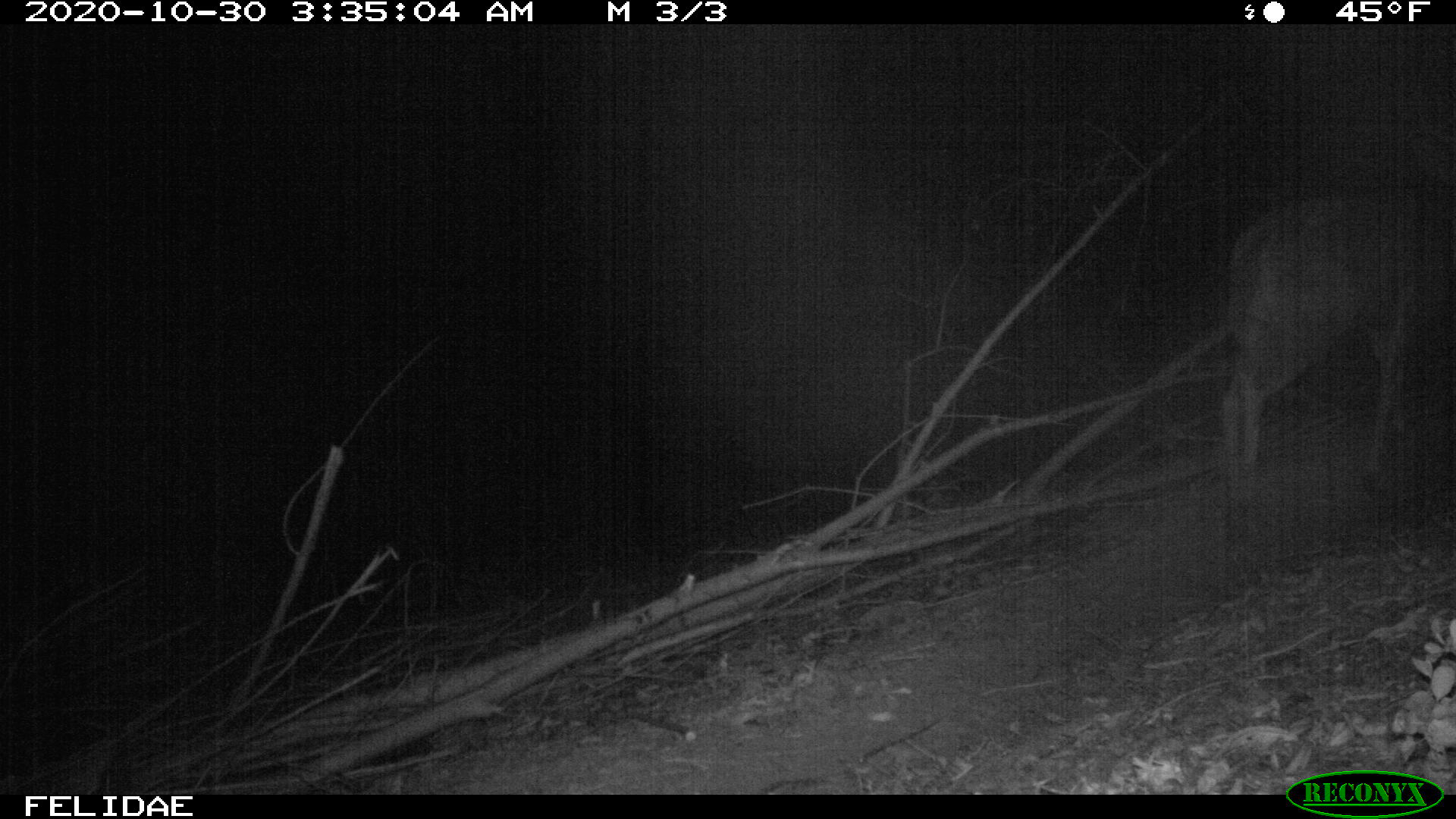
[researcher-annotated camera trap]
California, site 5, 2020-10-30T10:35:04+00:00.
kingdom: Animalia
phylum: Chordata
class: Mammalia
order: Artiodactyla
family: Cervidae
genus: Odocoileus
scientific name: Odocoileus hemionus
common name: mule deer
Mule deer (Odocoileus hemionus).